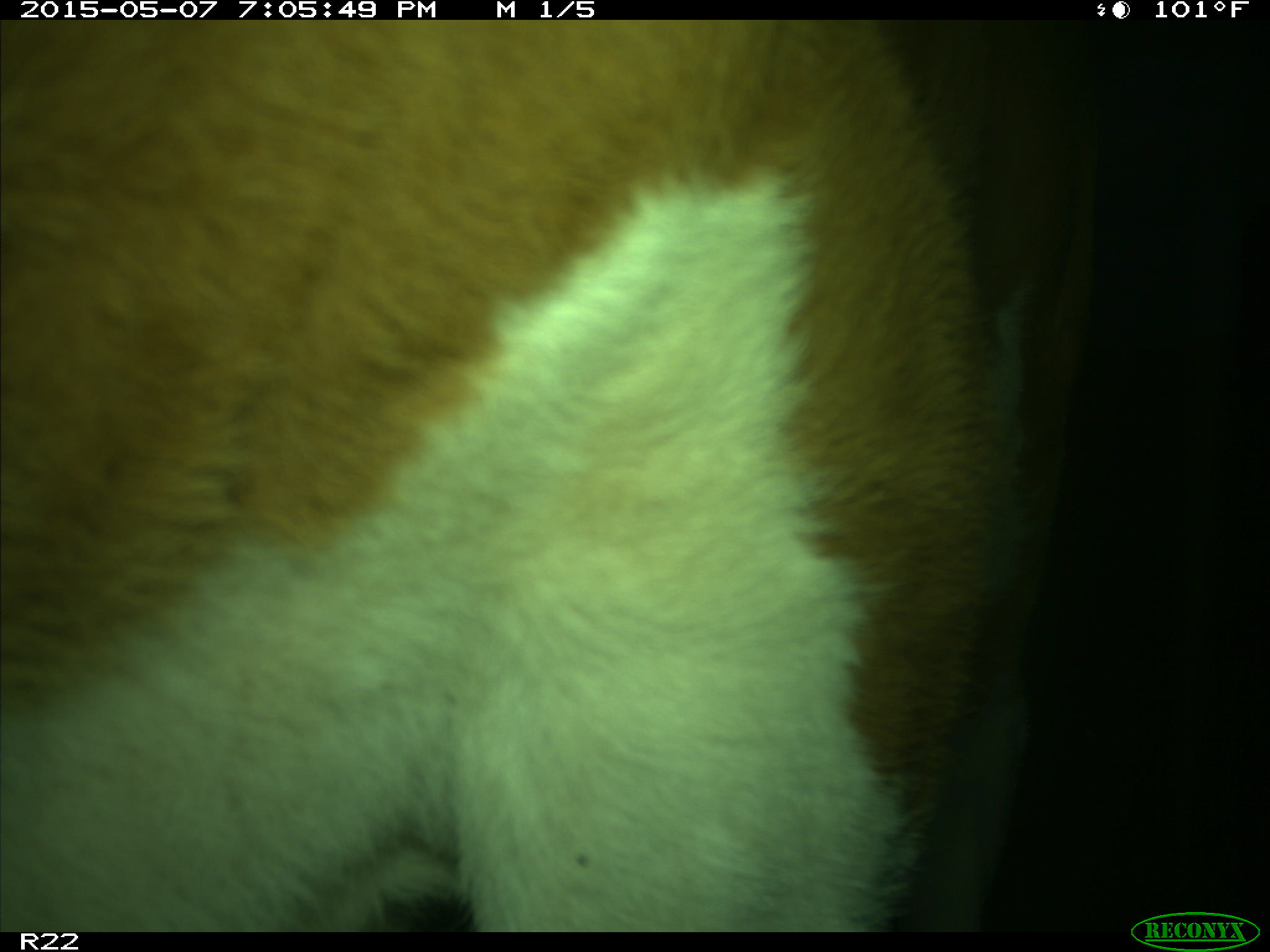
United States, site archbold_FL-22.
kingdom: Animalia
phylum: Chordata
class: Mammalia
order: Artiodactyla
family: Bovidae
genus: Bos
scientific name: Bos taurus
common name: domestic cow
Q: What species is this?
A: Bos taurus (domestic cow).